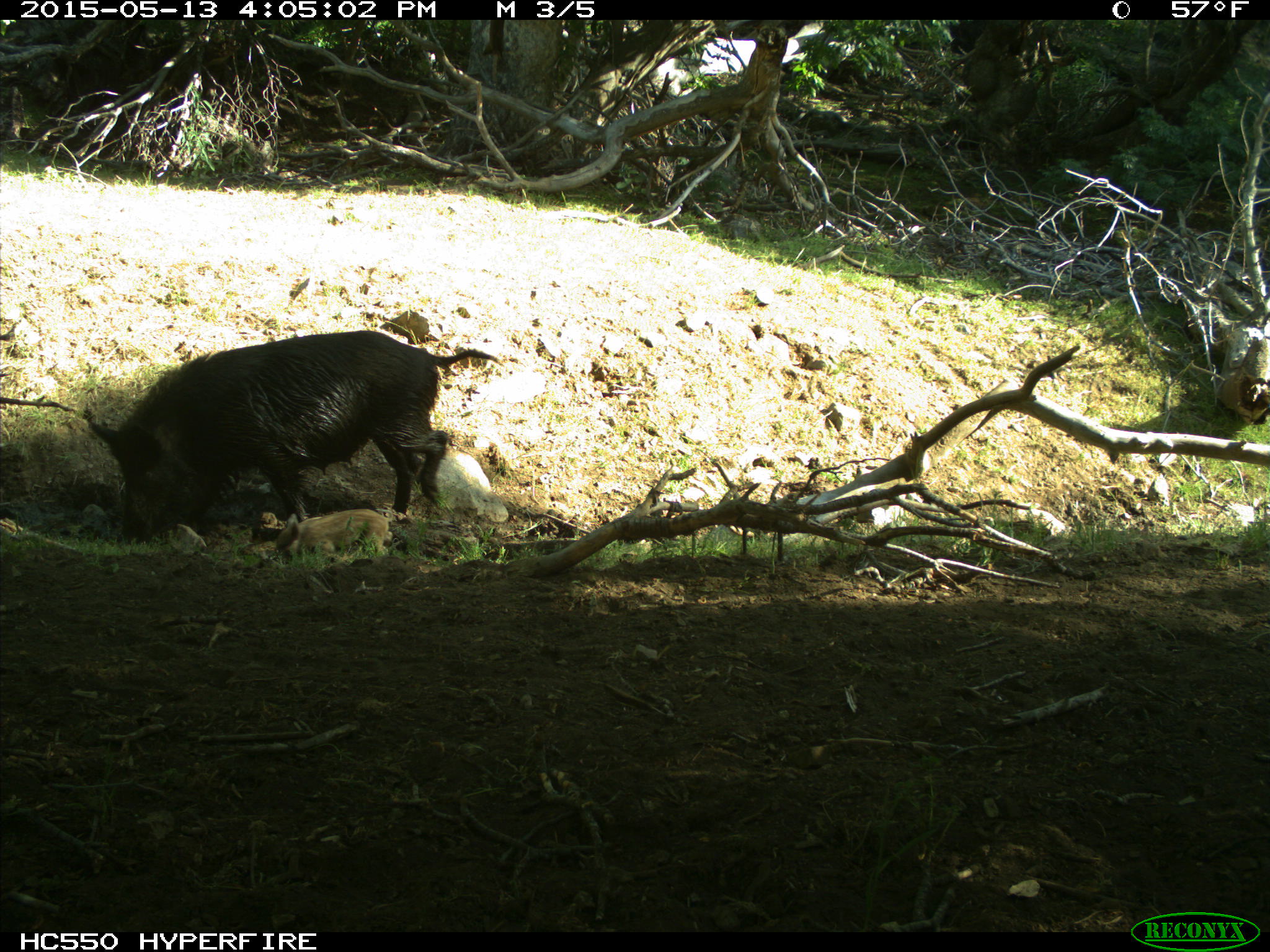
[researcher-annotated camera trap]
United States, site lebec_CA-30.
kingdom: Animalia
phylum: Chordata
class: Mammalia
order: Artiodactyla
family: Suidae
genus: Sus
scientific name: Sus scrofa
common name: wild boar